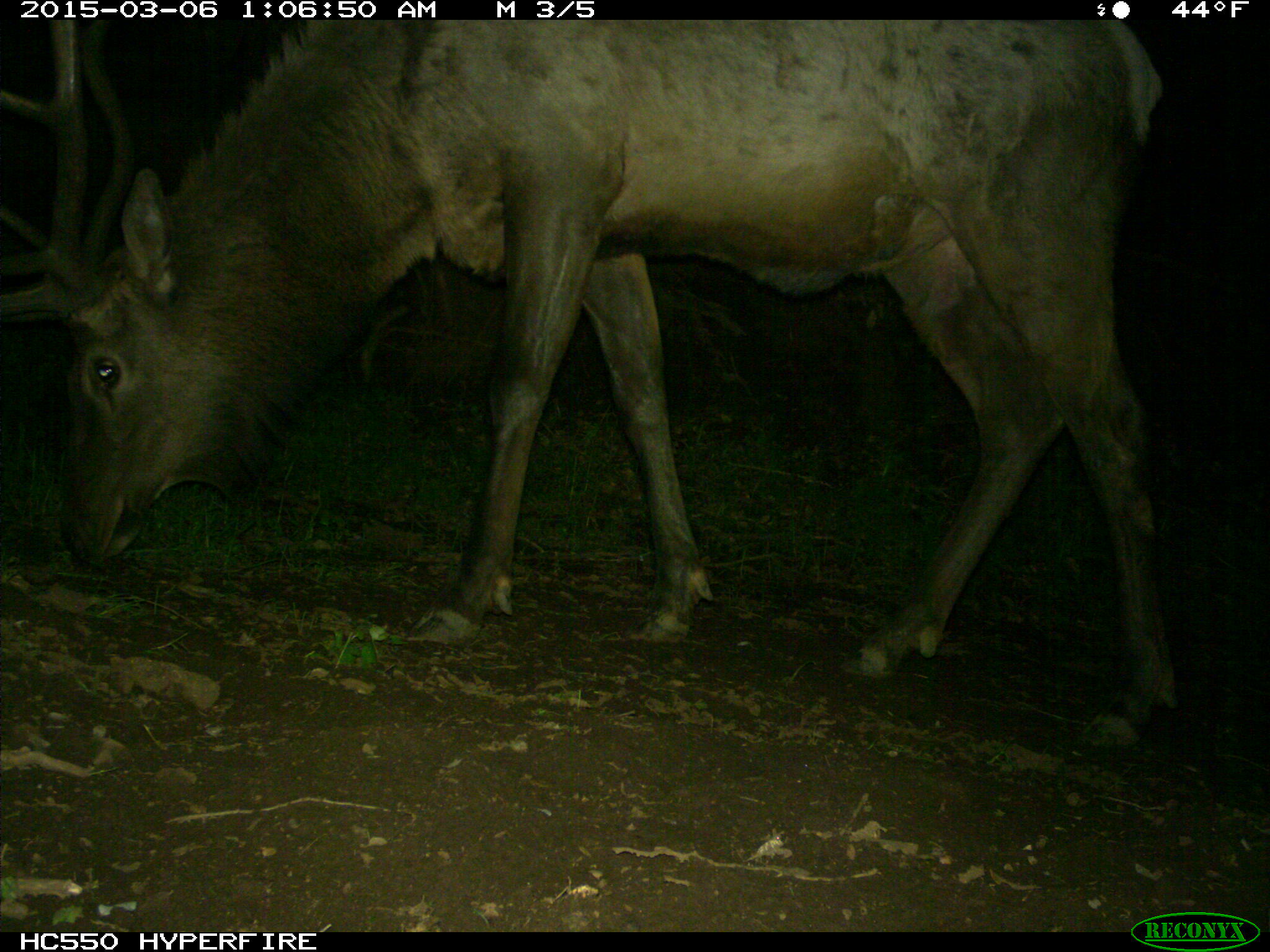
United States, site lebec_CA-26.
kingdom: Animalia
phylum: Chordata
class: Mammalia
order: Artiodactyla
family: Cervidae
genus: Cervus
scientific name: Cervus canadensis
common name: elk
Cervus canadensis (elk).